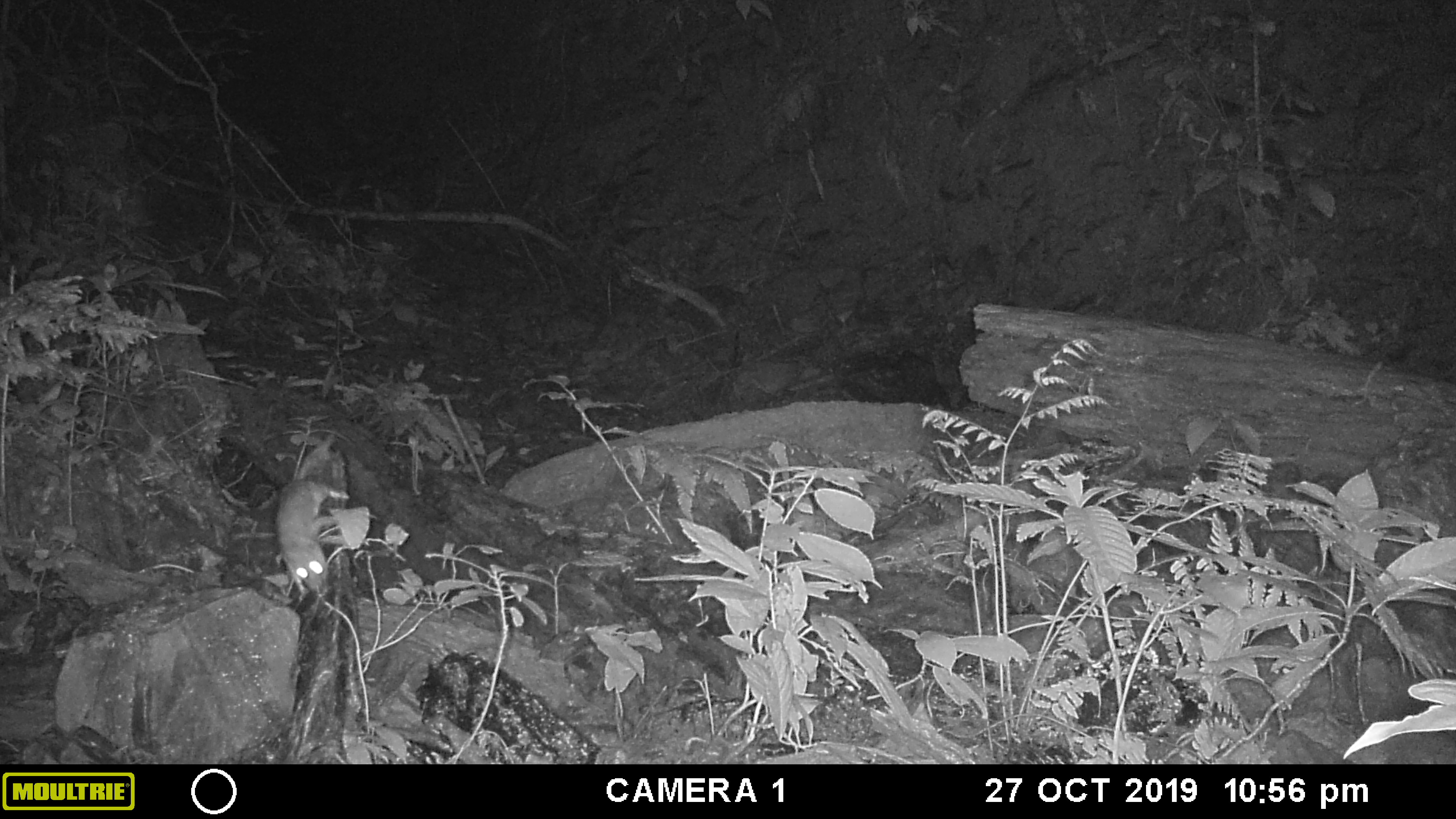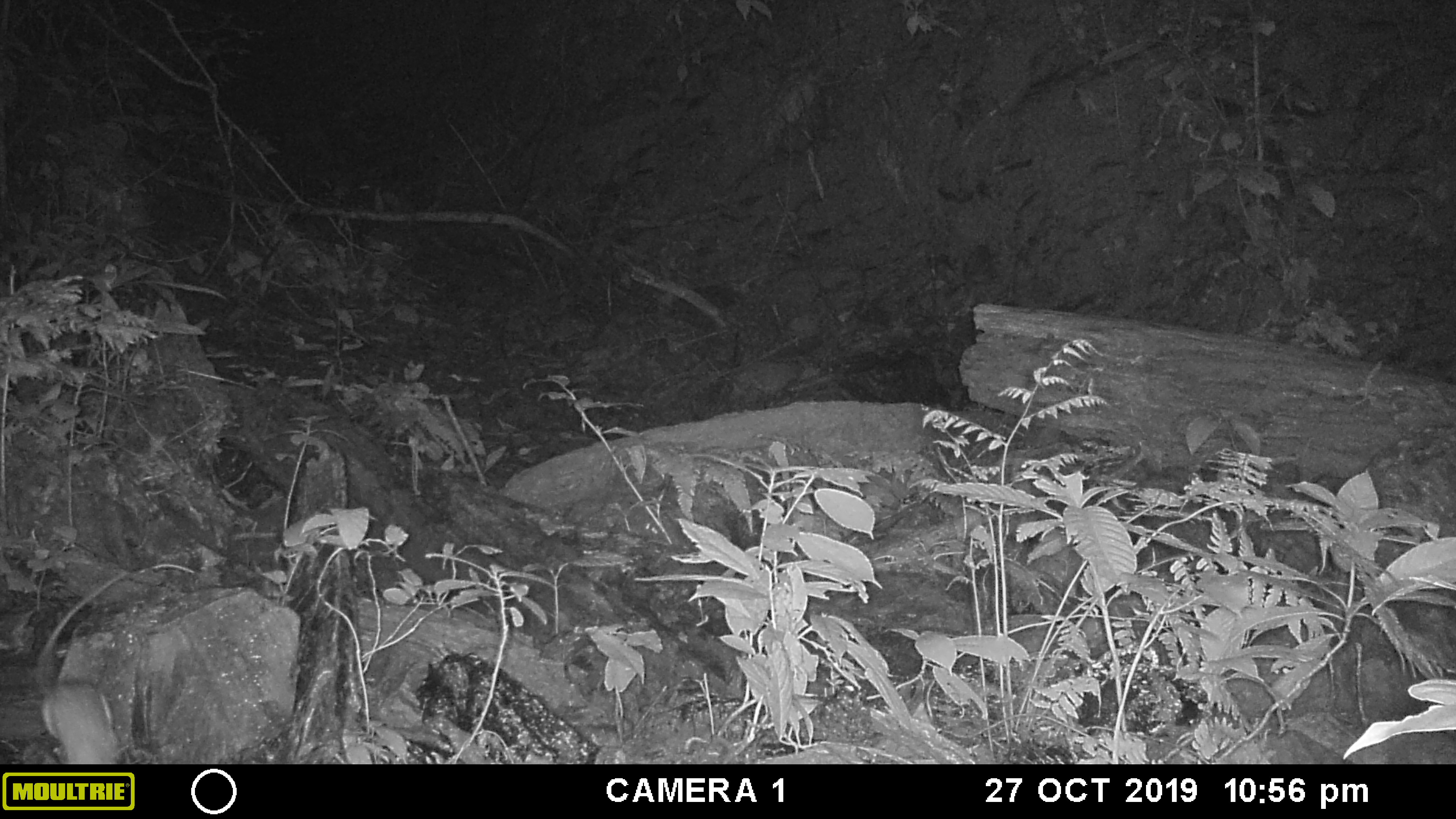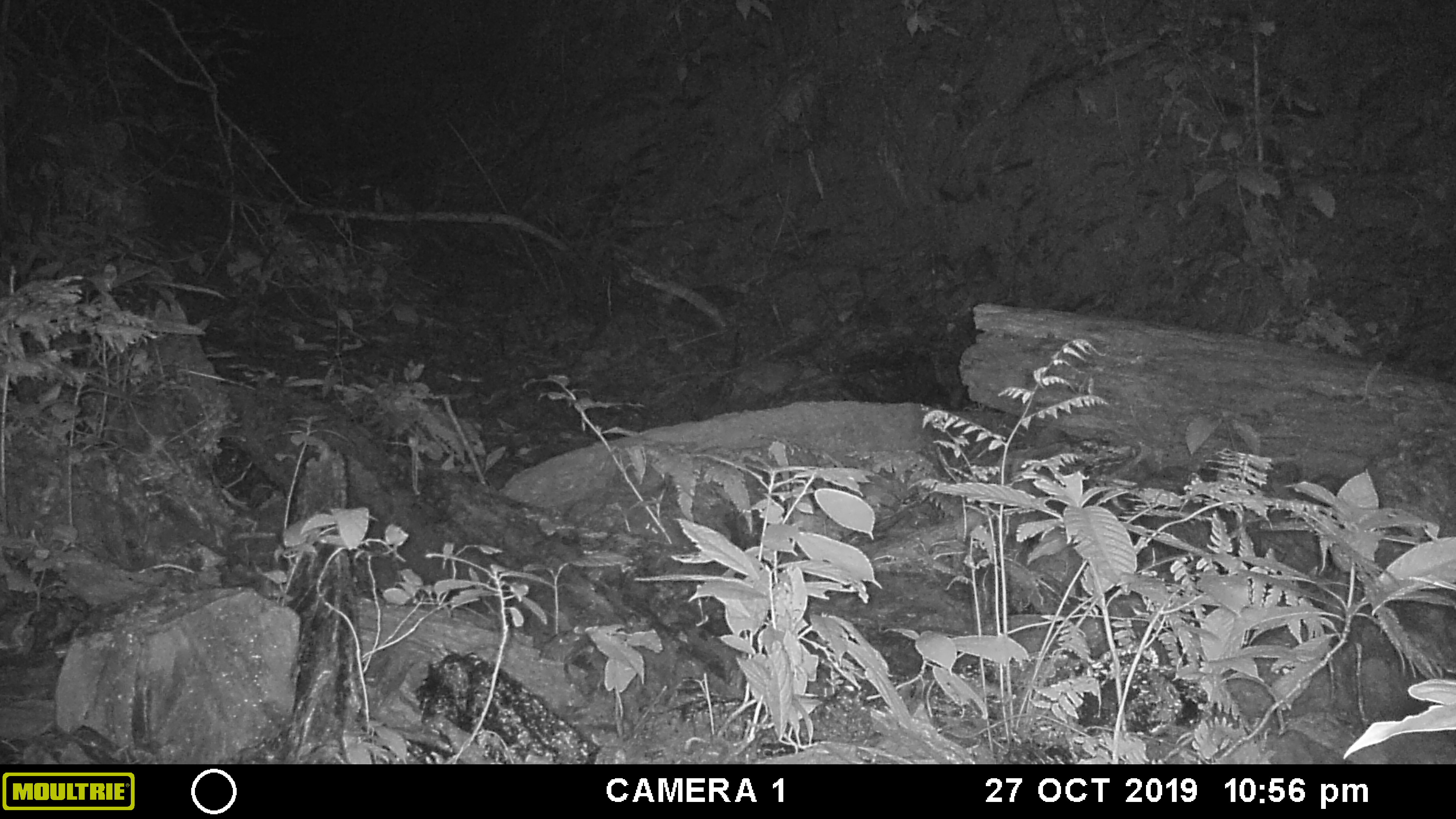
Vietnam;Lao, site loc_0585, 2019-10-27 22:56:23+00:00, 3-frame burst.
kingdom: Animalia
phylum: Chordata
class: Mammalia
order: Rodentia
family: Muridae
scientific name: Muridae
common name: old-world mice and rats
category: unidentified murid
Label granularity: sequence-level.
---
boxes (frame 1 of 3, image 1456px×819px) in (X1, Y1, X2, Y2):
unidentified murid: (275, 477, 346, 593)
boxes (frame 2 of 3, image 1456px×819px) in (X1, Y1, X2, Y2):
unidentified murid: (31, 561, 194, 763)